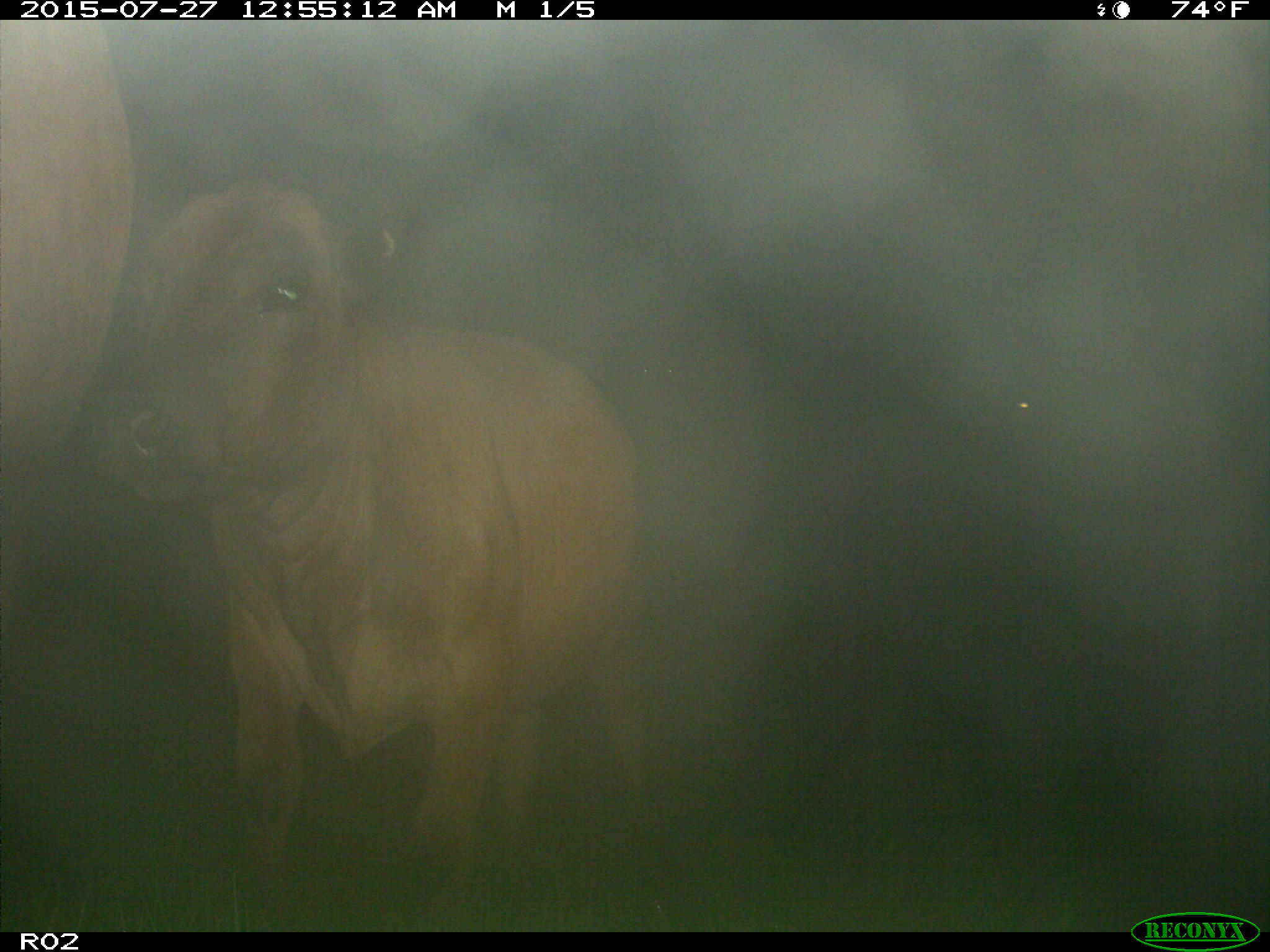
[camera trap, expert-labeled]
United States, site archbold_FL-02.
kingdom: Animalia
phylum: Chordata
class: Mammalia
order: Artiodactyla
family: Bovidae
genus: Bos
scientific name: Bos taurus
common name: domestic cow